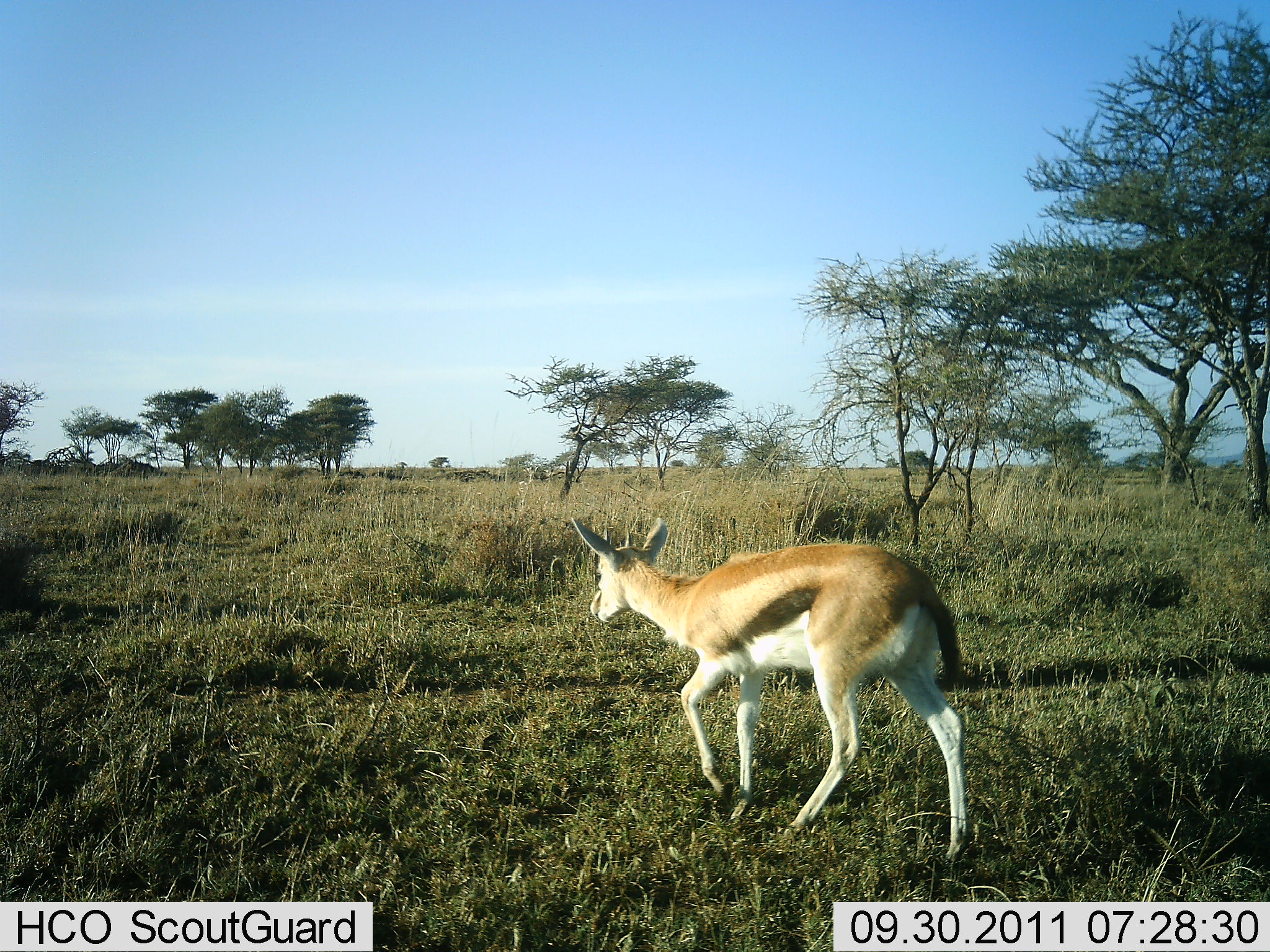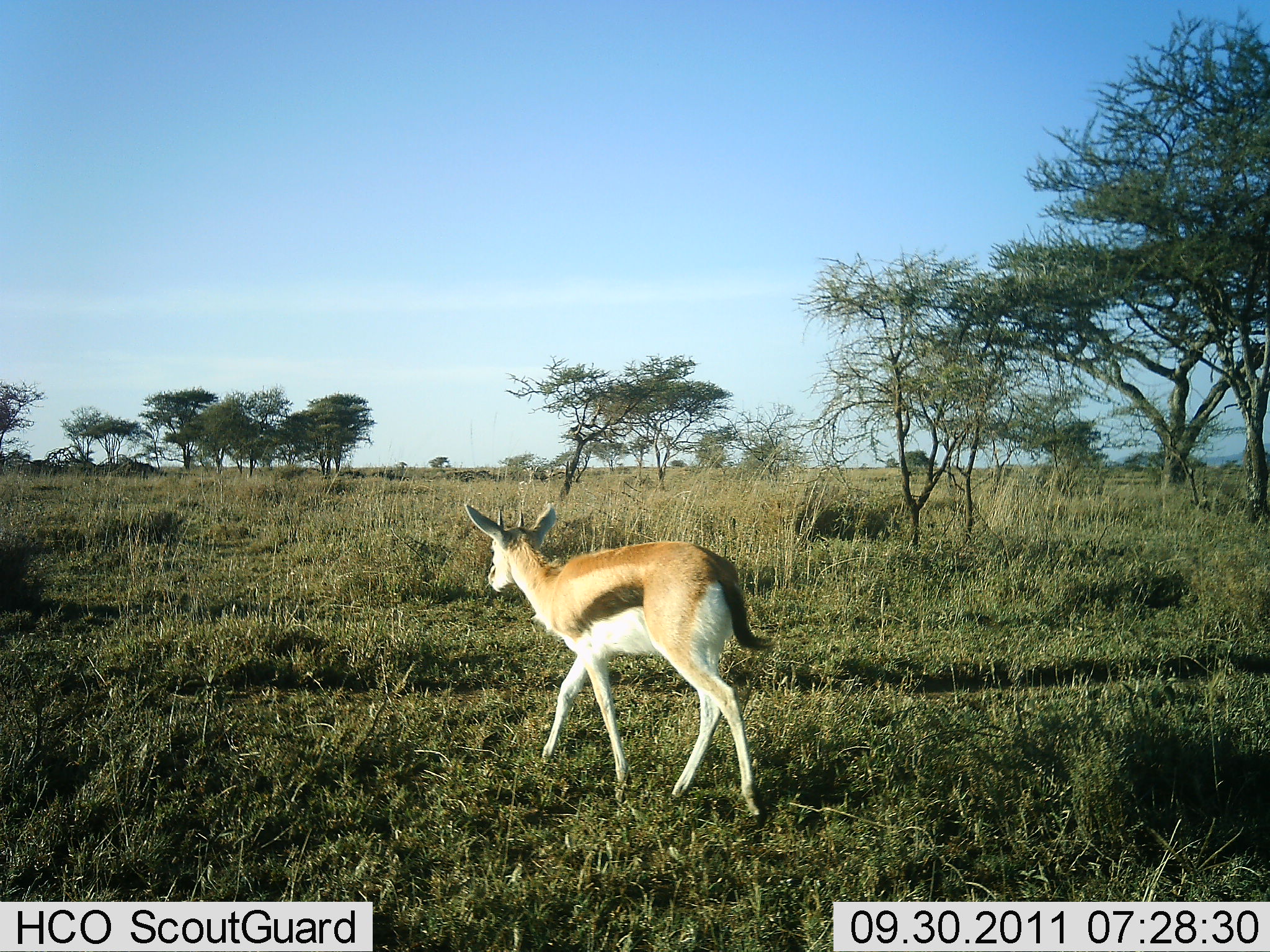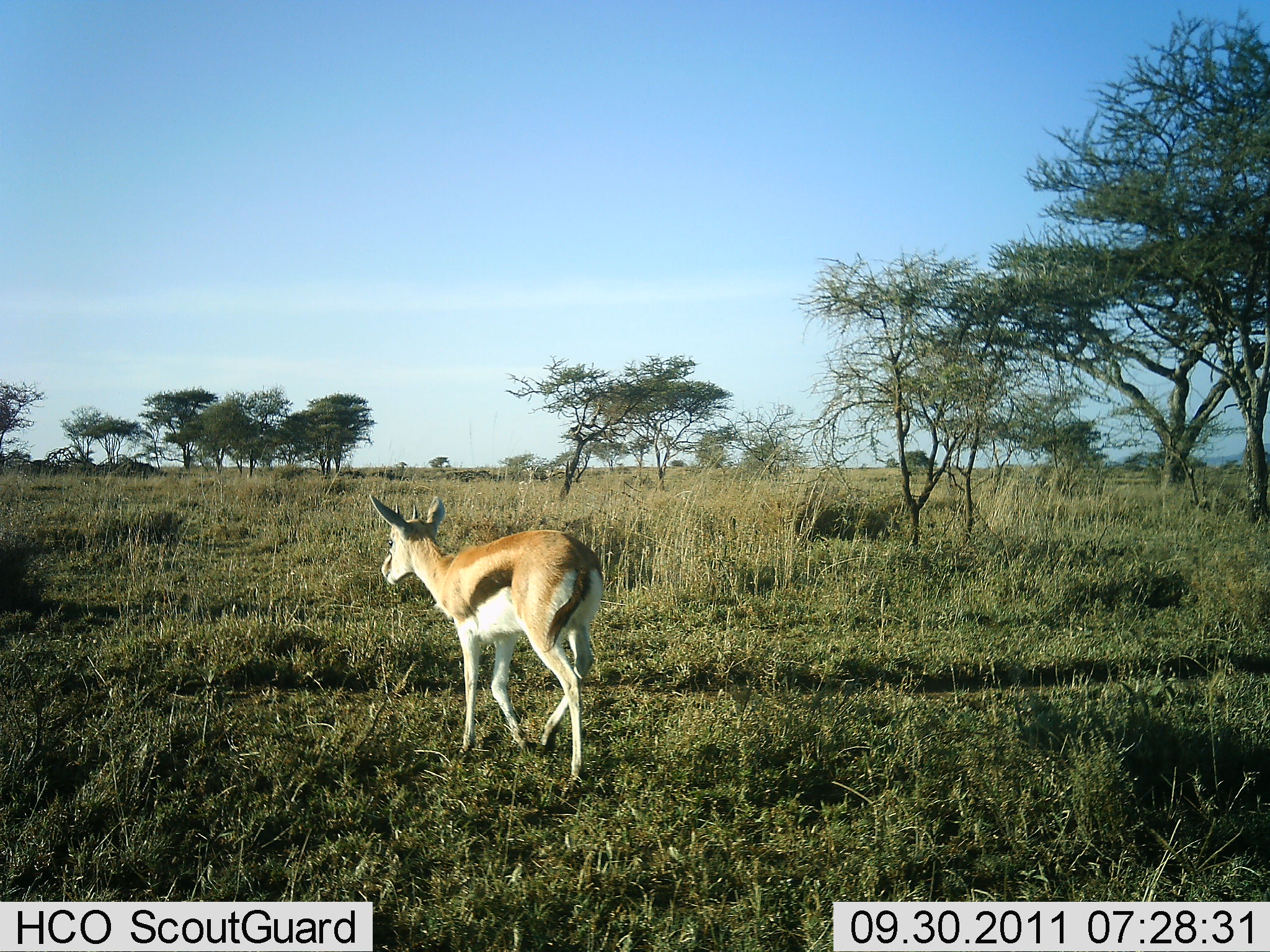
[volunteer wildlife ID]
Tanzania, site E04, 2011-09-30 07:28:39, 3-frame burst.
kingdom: Animalia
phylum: Chordata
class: Mammalia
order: Artiodactyla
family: Bovidae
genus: Eudorcas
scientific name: Eudorcas thomsonii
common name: thomson's gazelle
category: gazellethomsons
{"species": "gazellethomsons (thomson's gazelle) (Eudorcas thomsonii)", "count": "1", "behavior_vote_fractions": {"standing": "0%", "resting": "0%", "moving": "100%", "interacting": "0%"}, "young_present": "0%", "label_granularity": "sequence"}